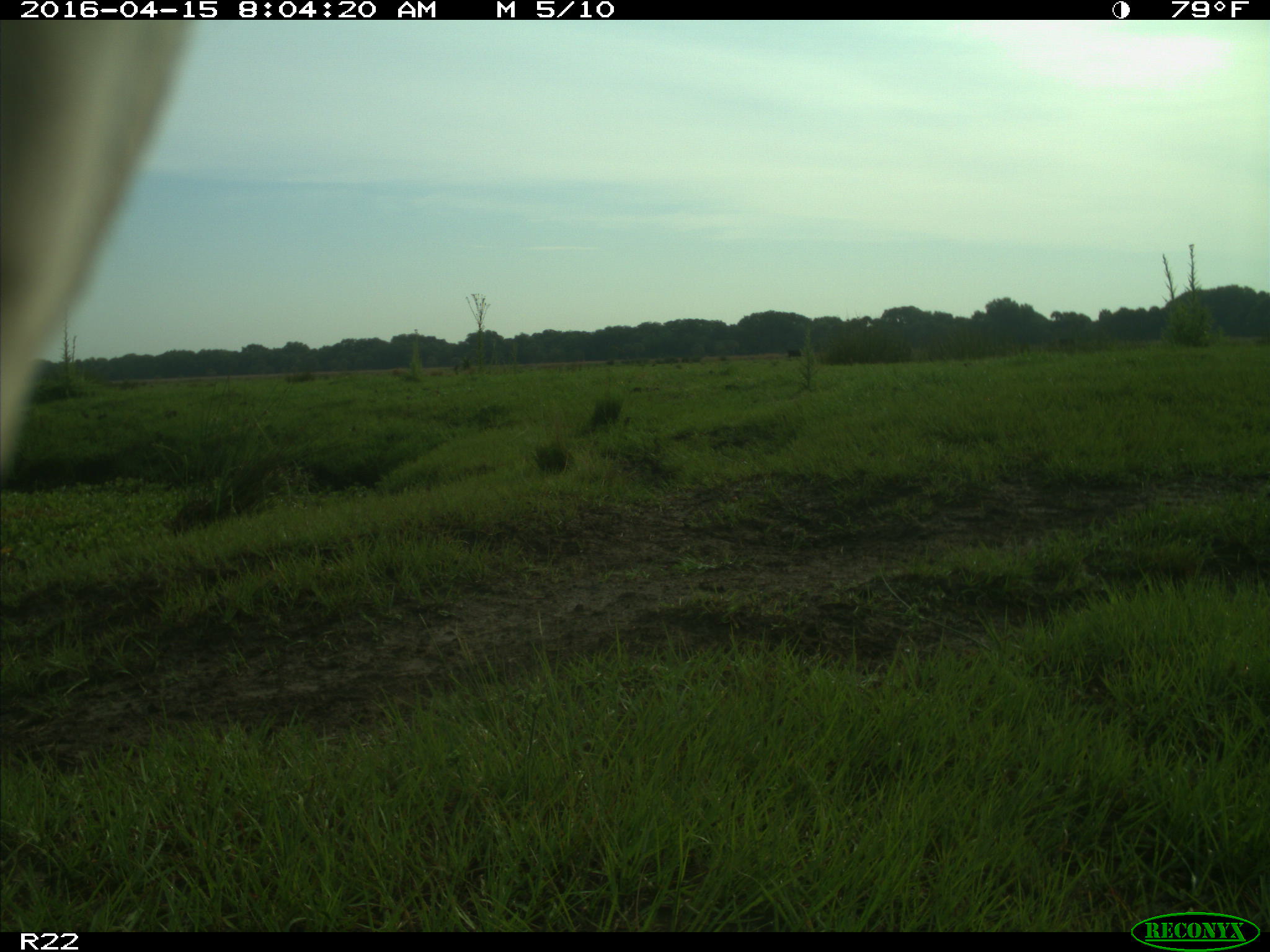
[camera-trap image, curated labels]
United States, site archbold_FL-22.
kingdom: Animalia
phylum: Chordata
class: Mammalia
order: Artiodactyla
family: Bovidae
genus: Bos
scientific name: Bos taurus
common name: domestic cow